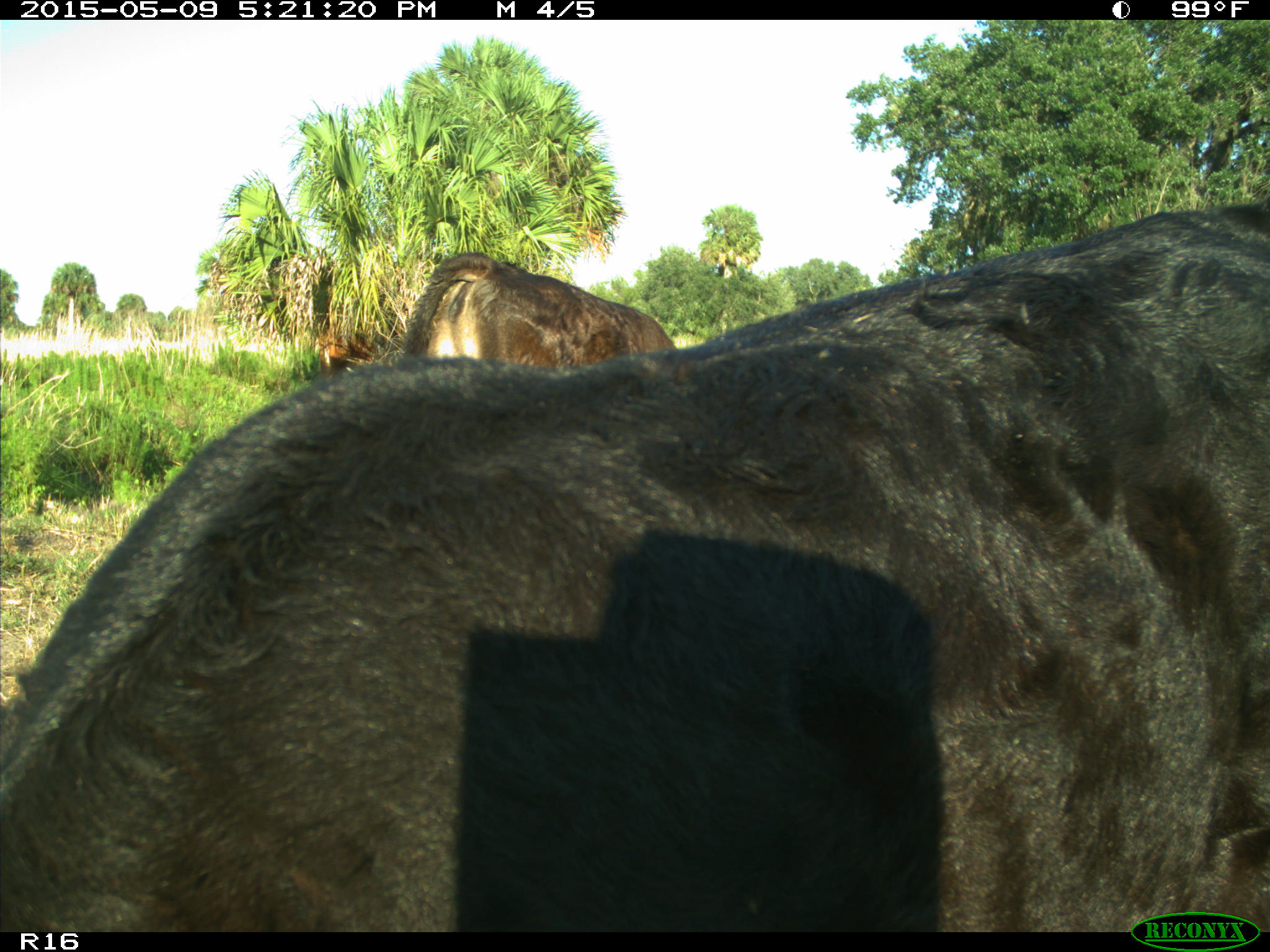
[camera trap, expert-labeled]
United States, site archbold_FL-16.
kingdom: Animalia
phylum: Chordata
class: Mammalia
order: Artiodactyla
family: Suidae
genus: Sus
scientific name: Sus scrofa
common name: wild boar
Sus scrofa (wild boar).